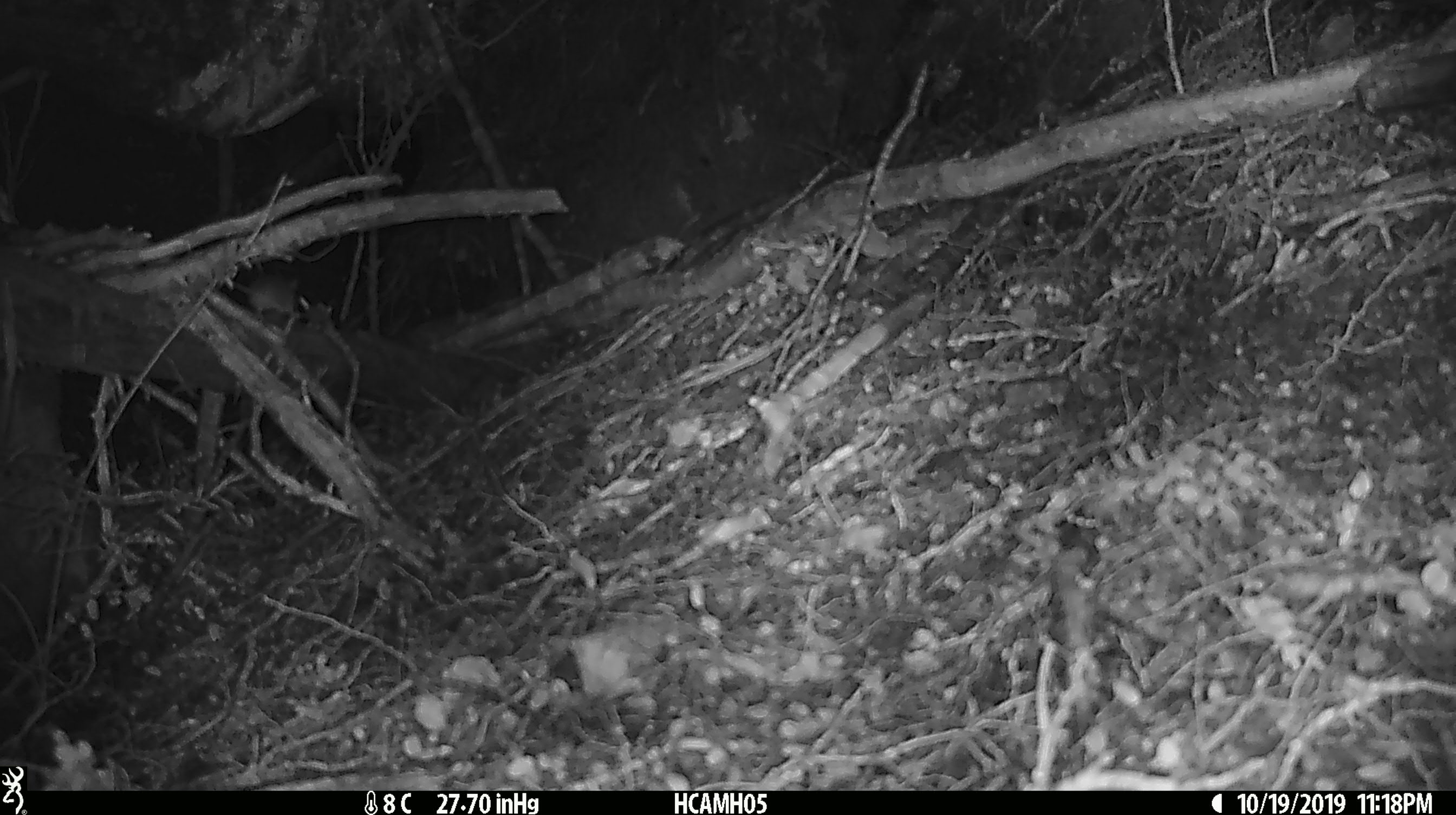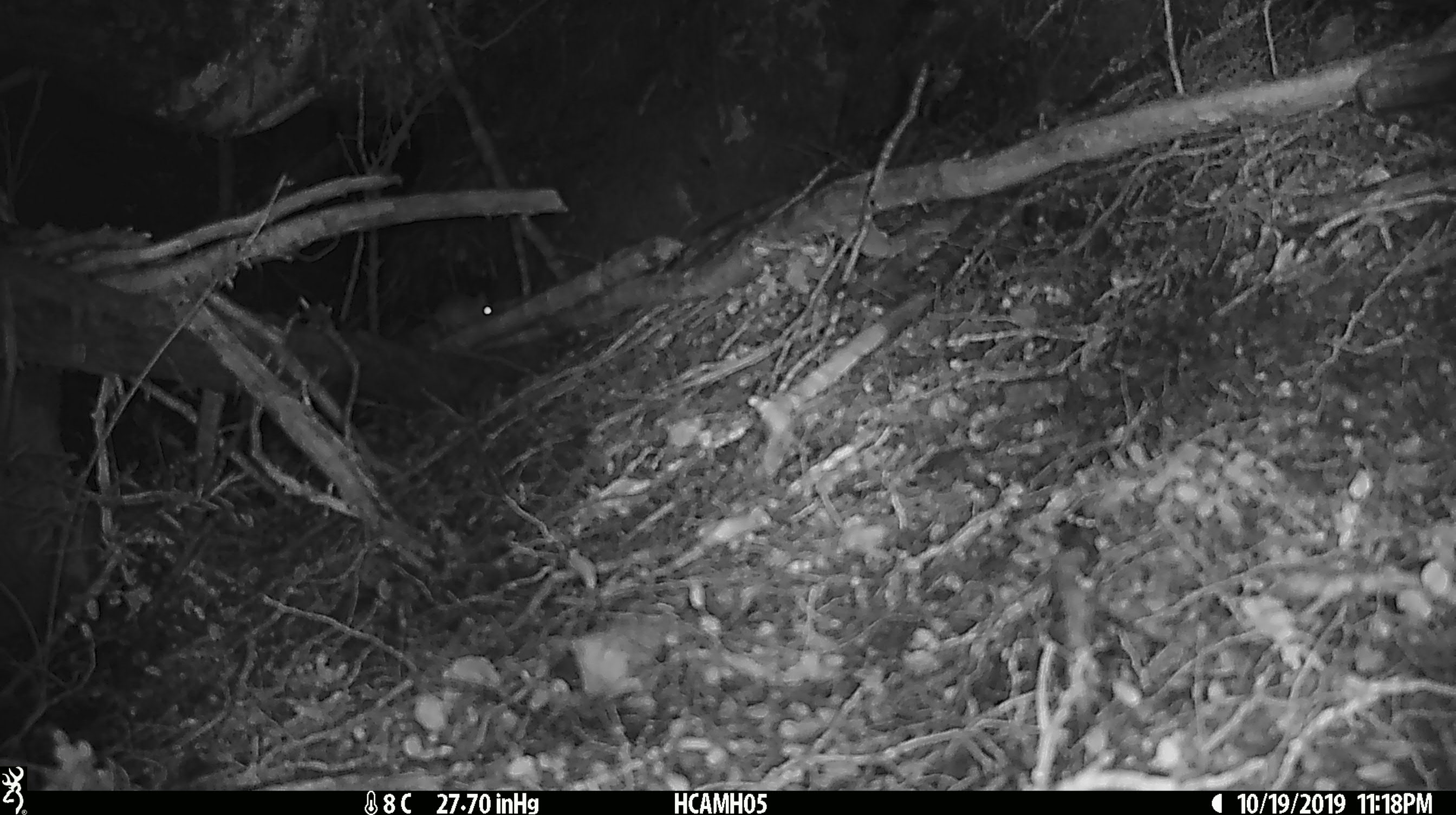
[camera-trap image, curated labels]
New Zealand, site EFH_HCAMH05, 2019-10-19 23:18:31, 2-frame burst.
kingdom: Animalia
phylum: Chordata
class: Mammalia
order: Rodentia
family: Muridae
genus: Mus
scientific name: Mus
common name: mouse